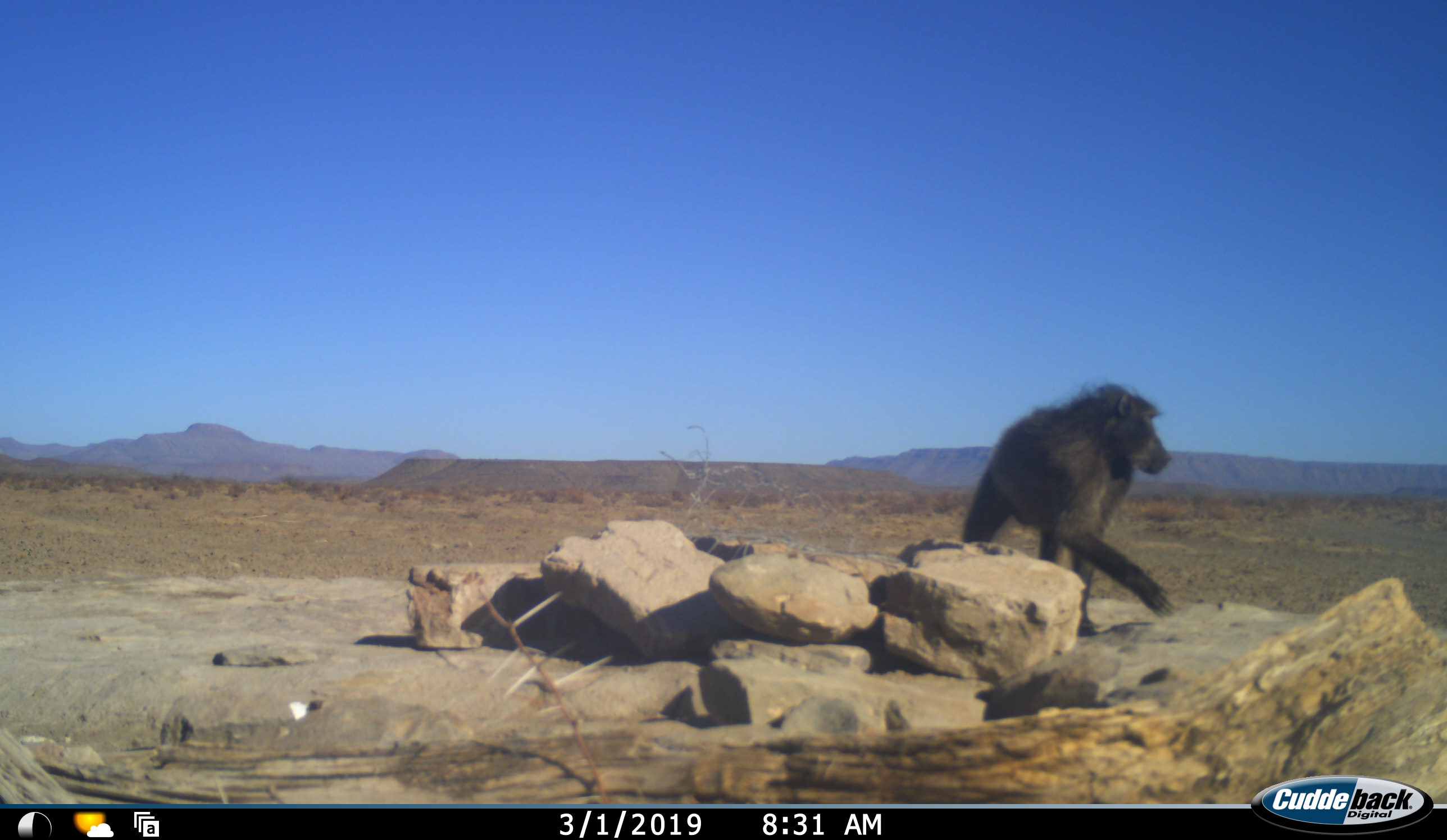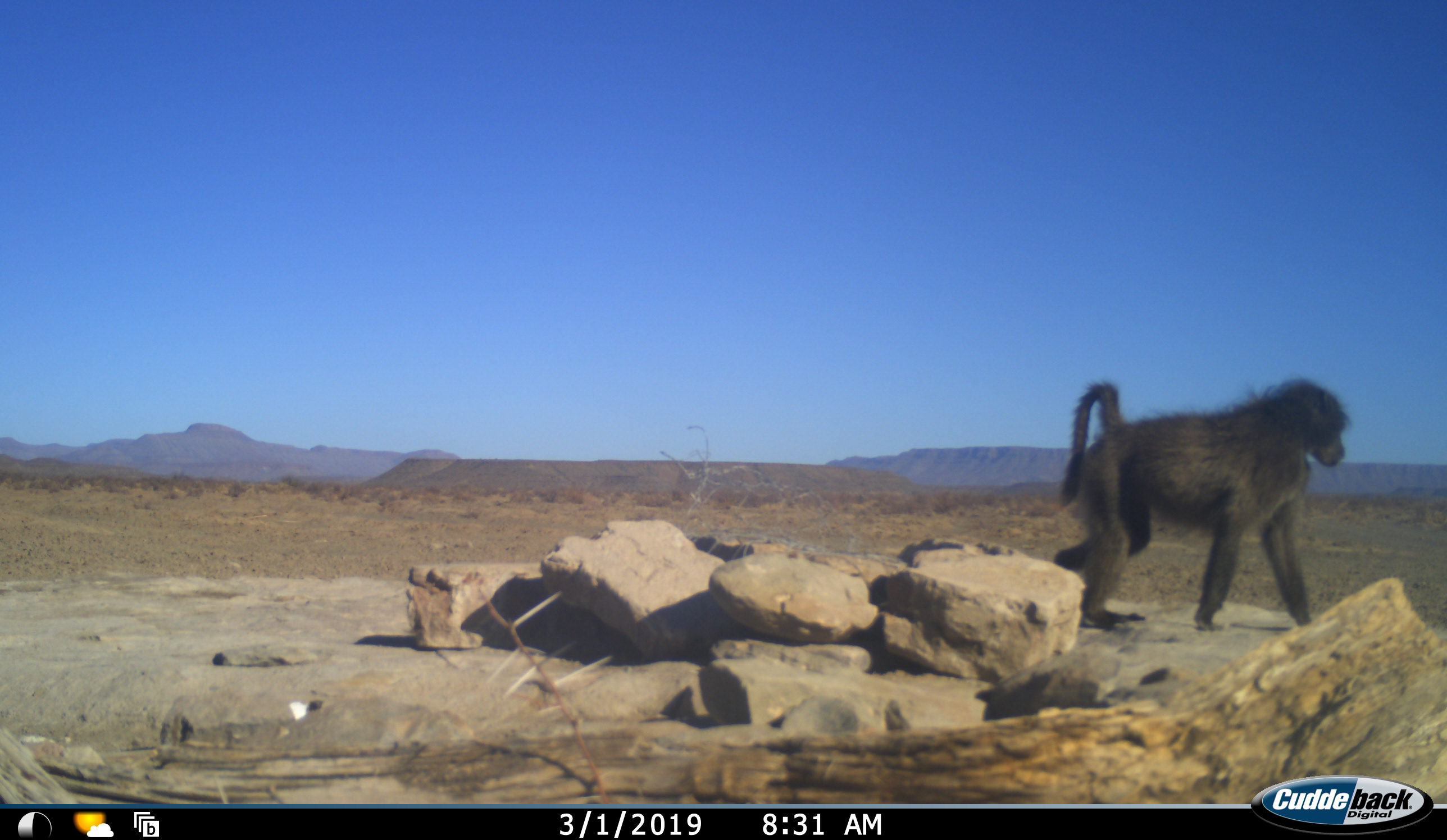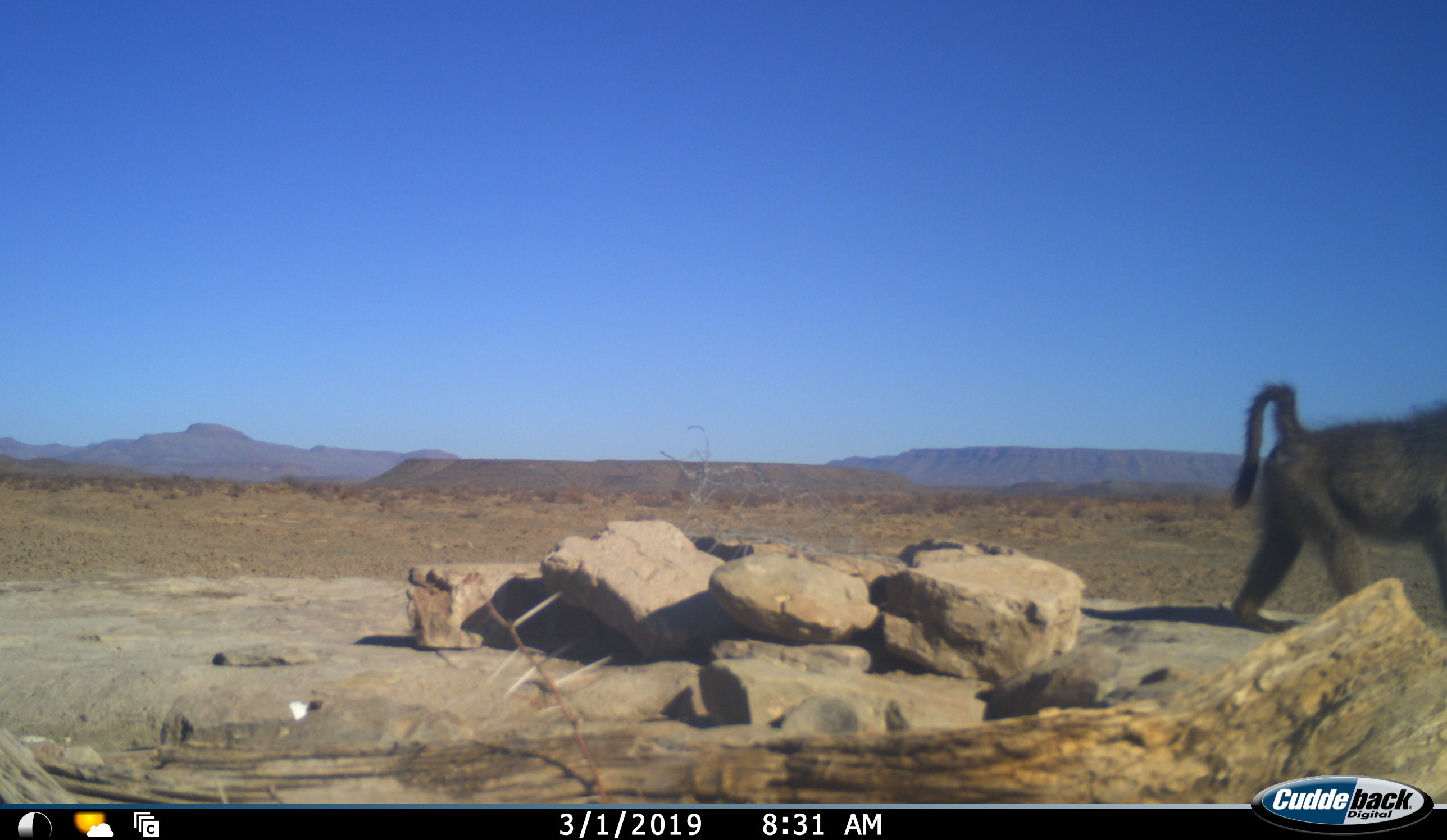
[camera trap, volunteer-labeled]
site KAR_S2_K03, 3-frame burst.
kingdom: Animalia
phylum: Chordata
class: Mammalia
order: Primates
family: Cercopithecidae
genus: Papio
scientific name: Papio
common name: baboon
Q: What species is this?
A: Baboon (Papio).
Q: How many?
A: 1.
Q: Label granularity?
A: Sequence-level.